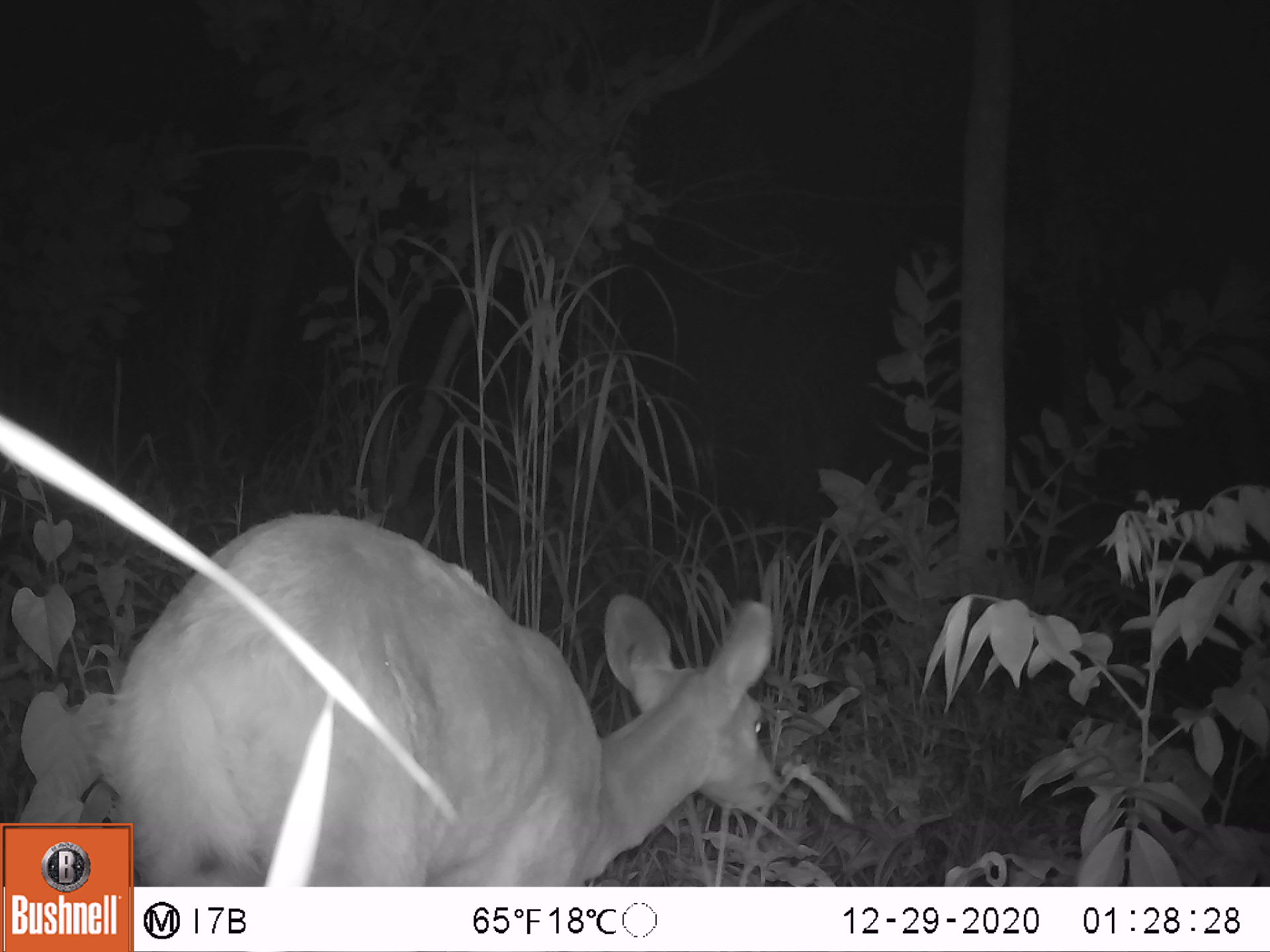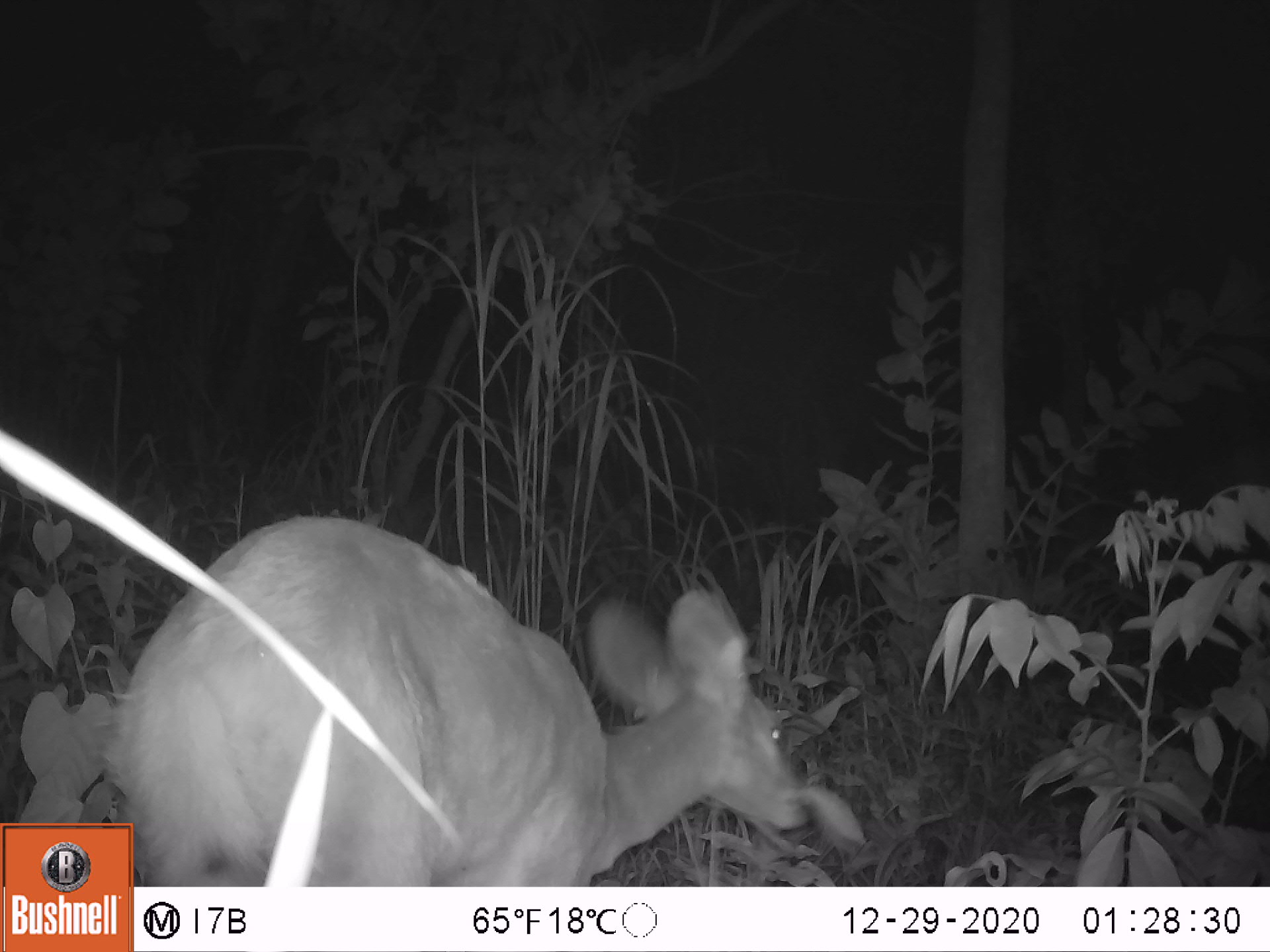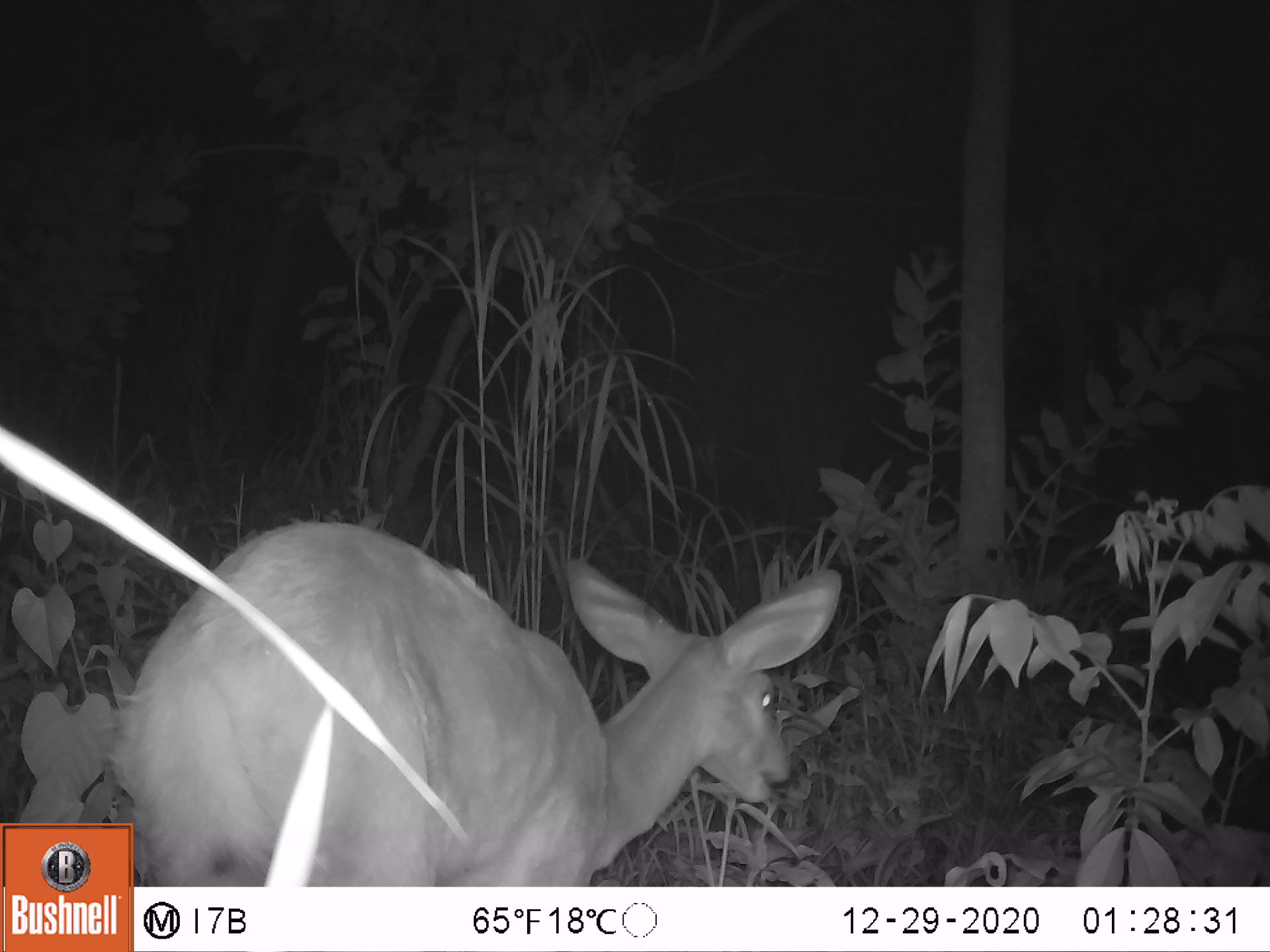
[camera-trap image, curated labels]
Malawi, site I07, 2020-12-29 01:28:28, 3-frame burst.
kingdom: Animalia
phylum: Chordata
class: Mammalia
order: Artiodactyla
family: Bovidae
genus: Tragelaphus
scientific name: Tragelaphus sylvaticus sylvaticus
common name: cape bushbuck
Cape bushbuck (Tragelaphus sylvaticus sylvaticus), count 1.